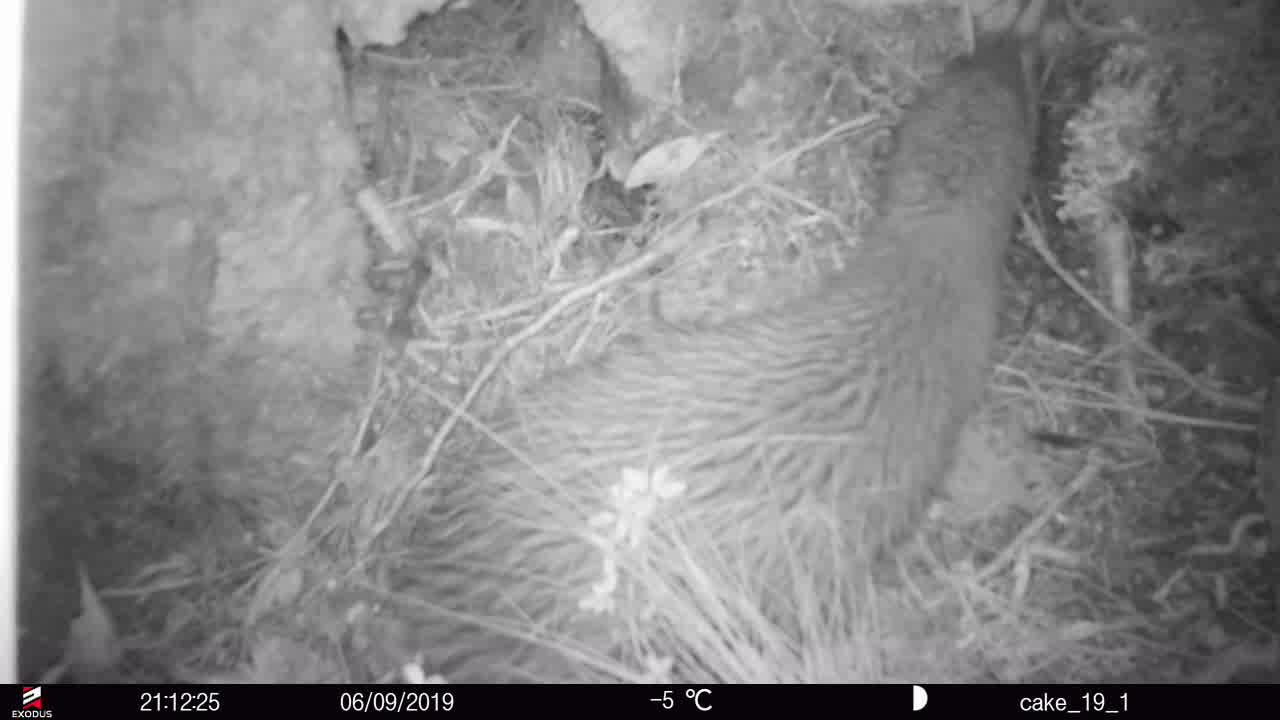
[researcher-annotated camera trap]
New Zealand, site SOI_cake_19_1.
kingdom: Animalia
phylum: Chordata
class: Aves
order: Apterygiformes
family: Apterygidae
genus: Apteryx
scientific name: Apteryx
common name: kiwi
Kiwi (Apteryx).